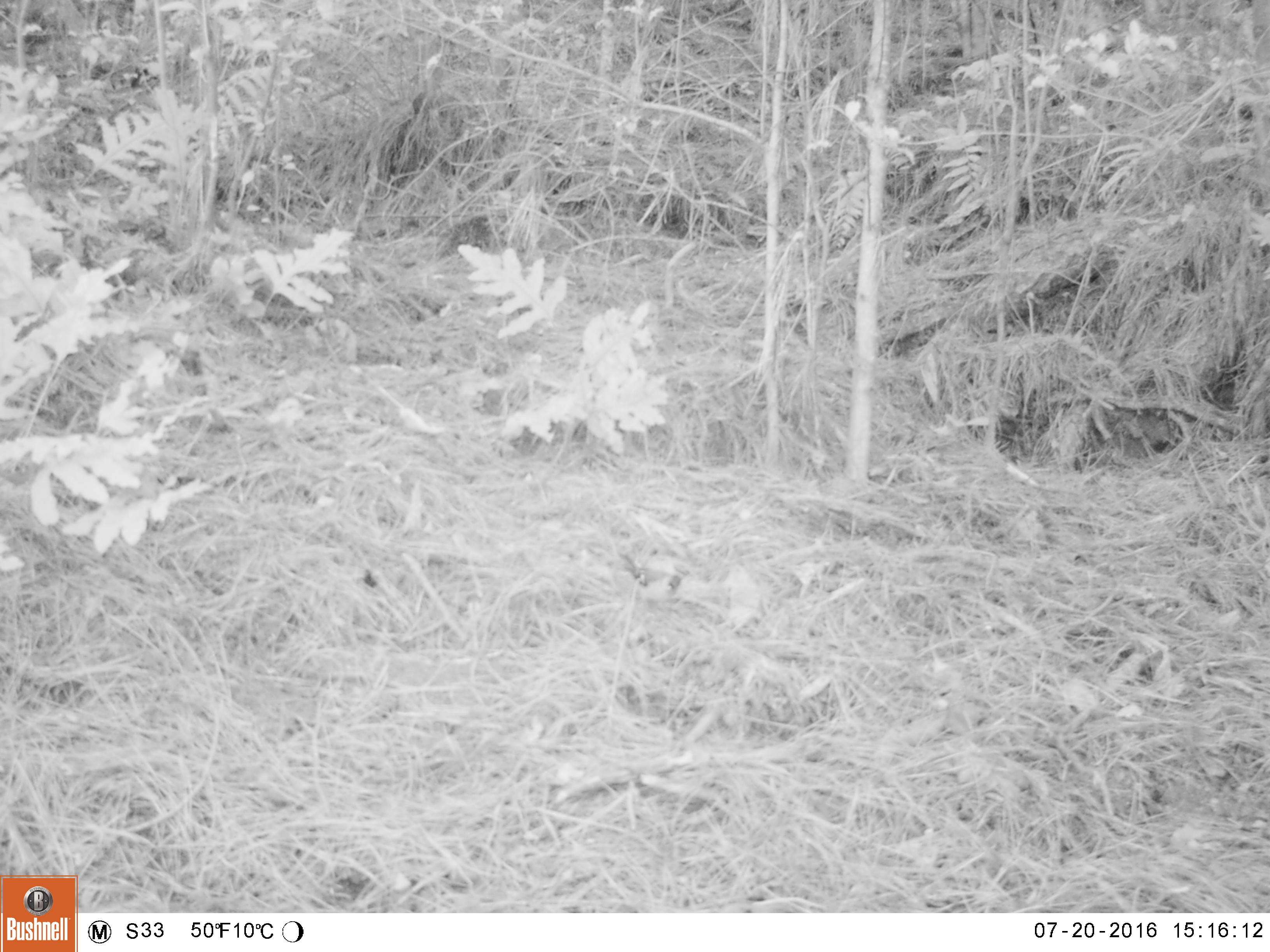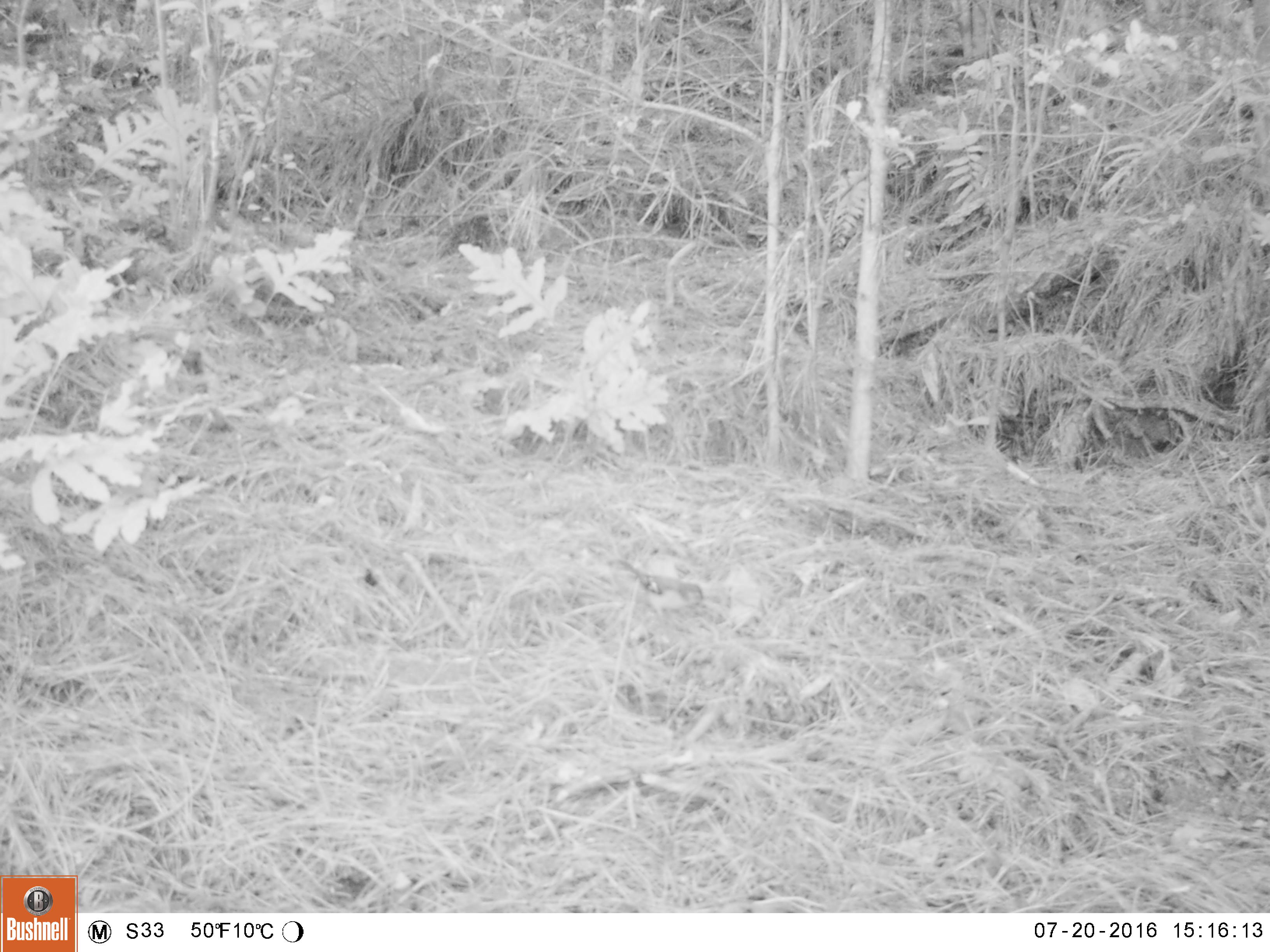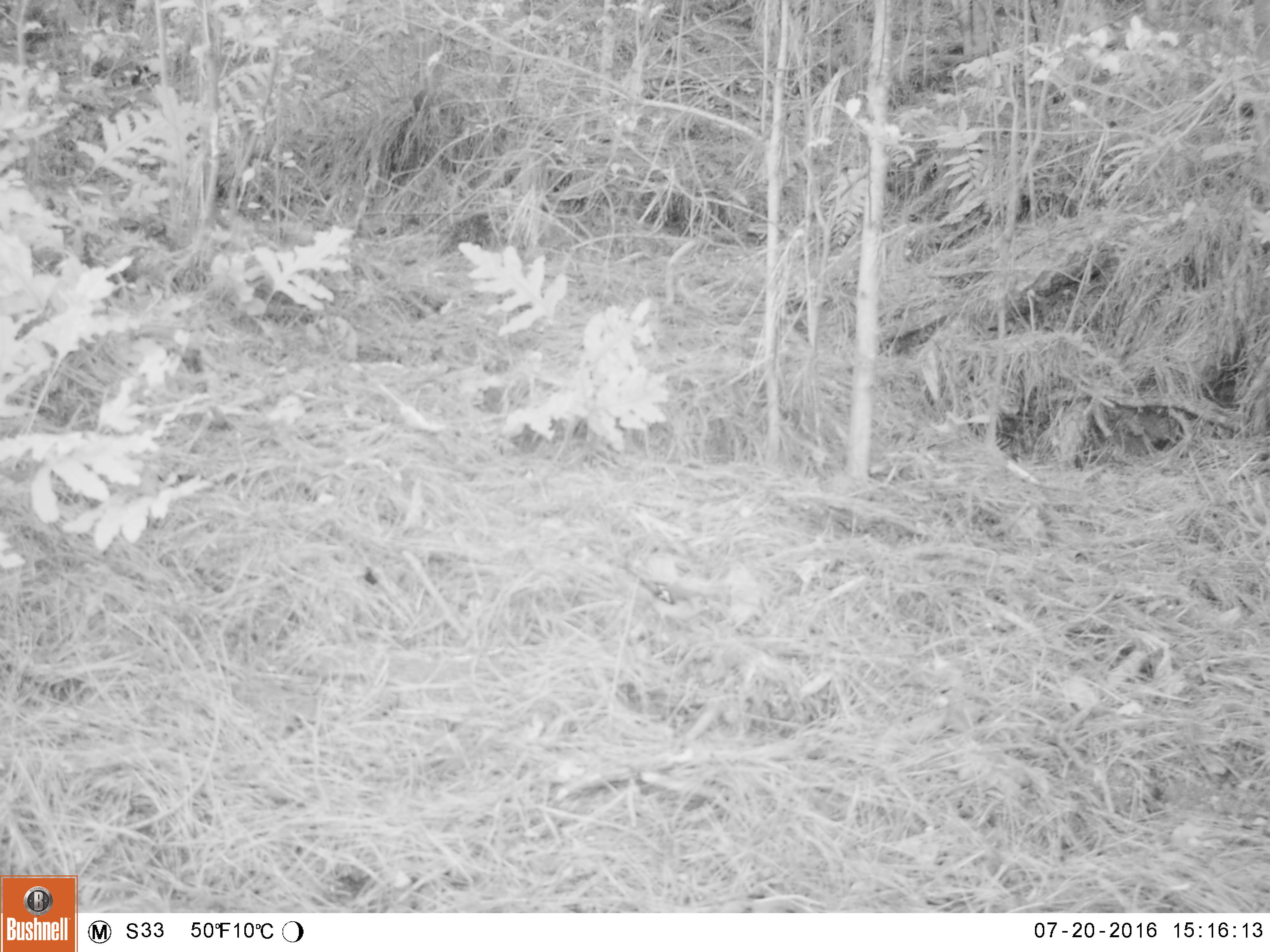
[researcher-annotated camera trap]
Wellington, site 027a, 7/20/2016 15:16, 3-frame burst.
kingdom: Animalia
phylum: Chordata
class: Aves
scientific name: Aves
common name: bird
Bird (Aves).